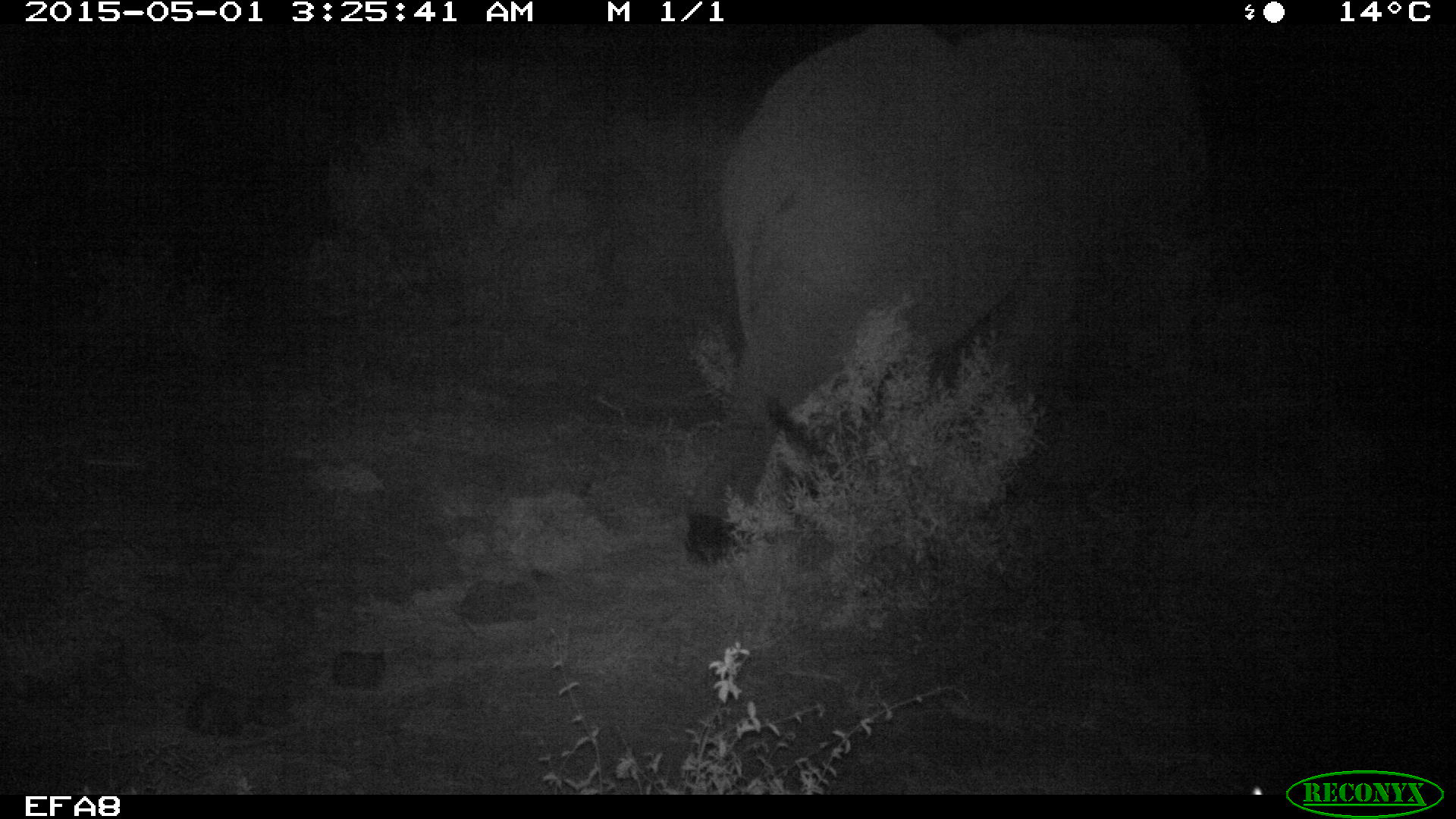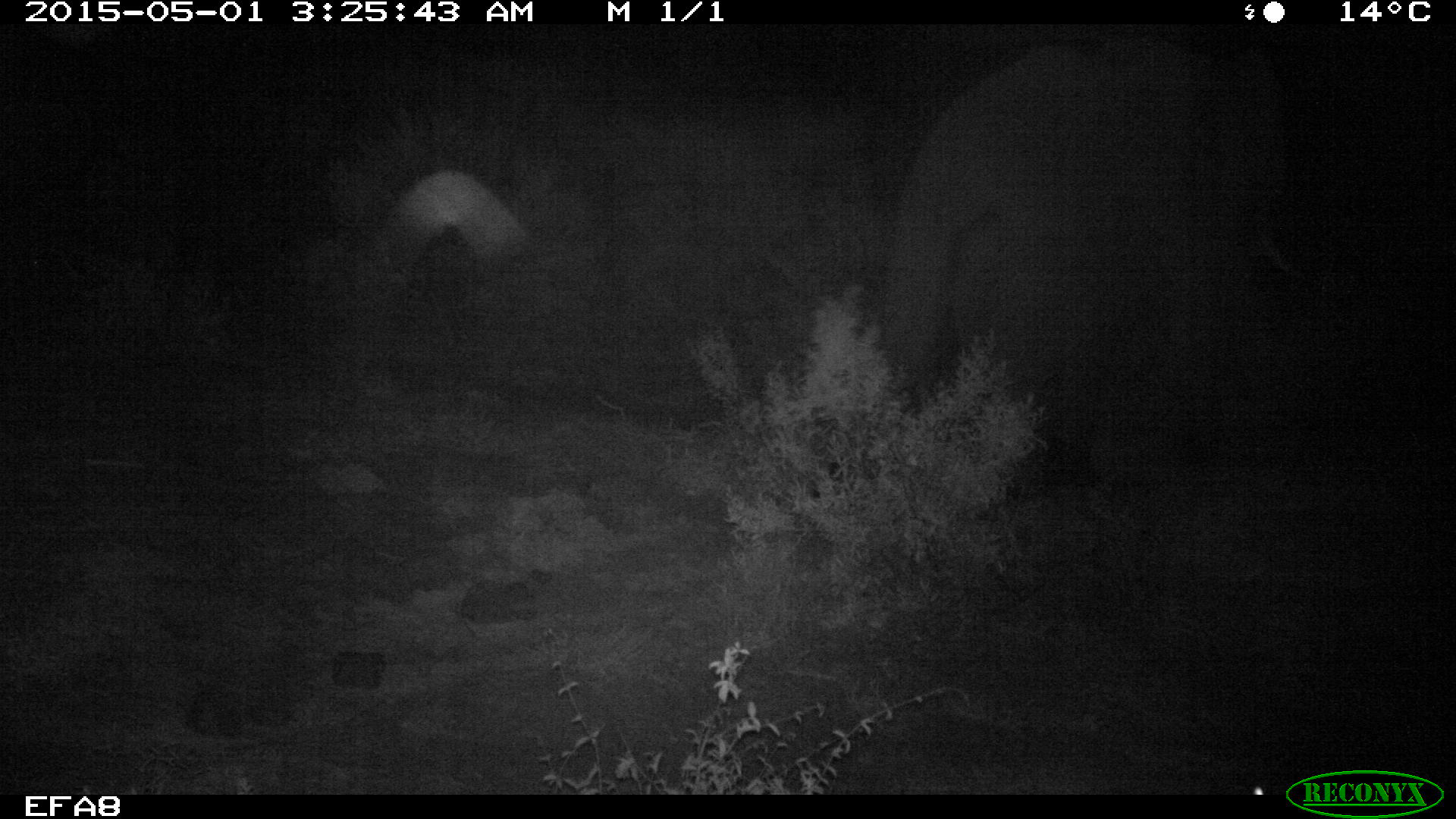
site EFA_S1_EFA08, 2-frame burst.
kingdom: Animalia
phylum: Chordata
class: Mammalia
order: Proboscidea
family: Elephantidae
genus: Loxodonta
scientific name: Loxodonta africana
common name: african bush elephant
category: elephant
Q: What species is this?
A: Elephant (african bush elephant) (Loxodonta africana).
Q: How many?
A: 1.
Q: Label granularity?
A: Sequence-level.